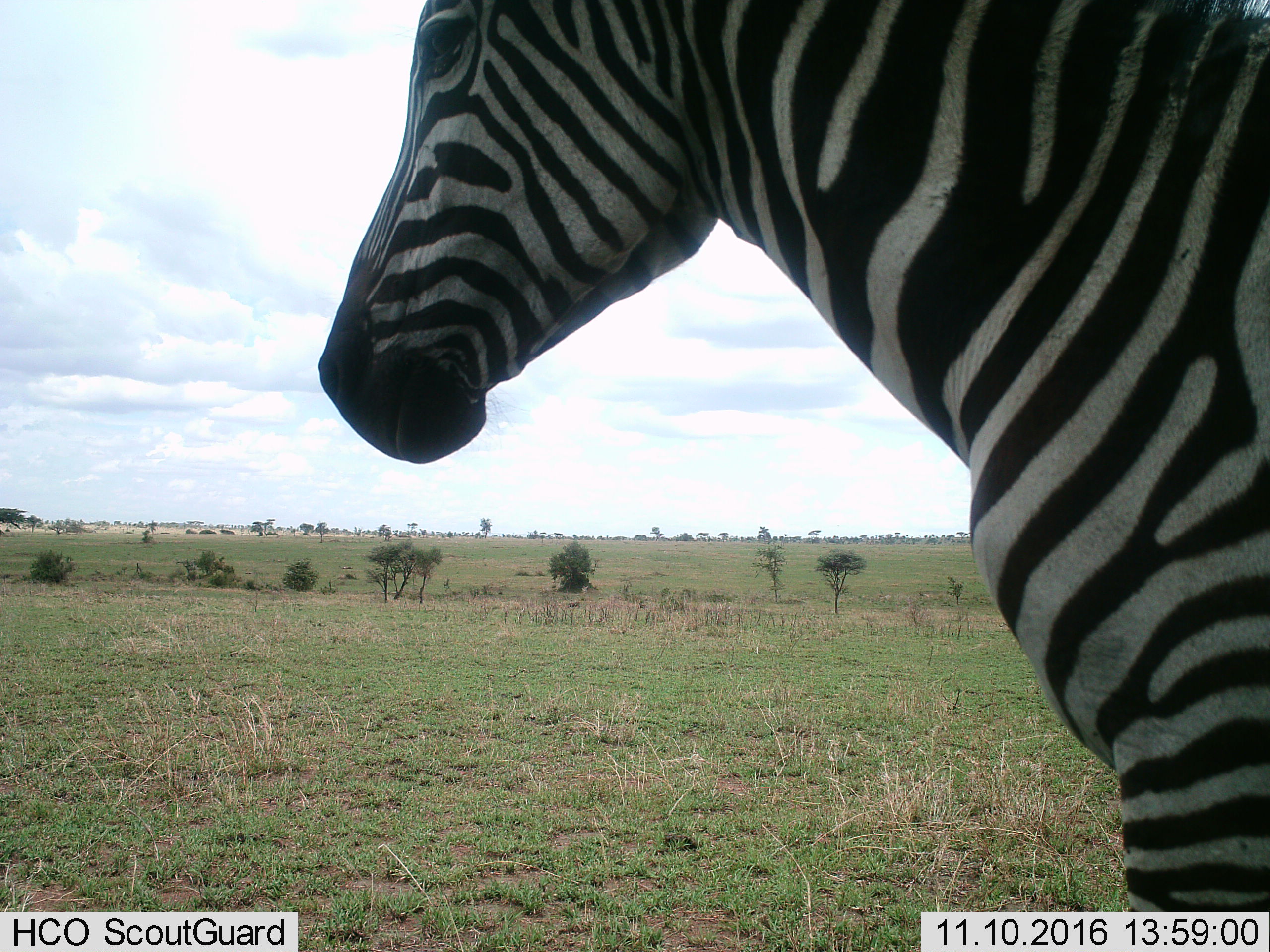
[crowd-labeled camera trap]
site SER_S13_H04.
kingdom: Animalia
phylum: Chordata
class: Mammalia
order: Perissodactyla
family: Equidae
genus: Equus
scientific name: Equus quagga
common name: plains zebra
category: zebraplains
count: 1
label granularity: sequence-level